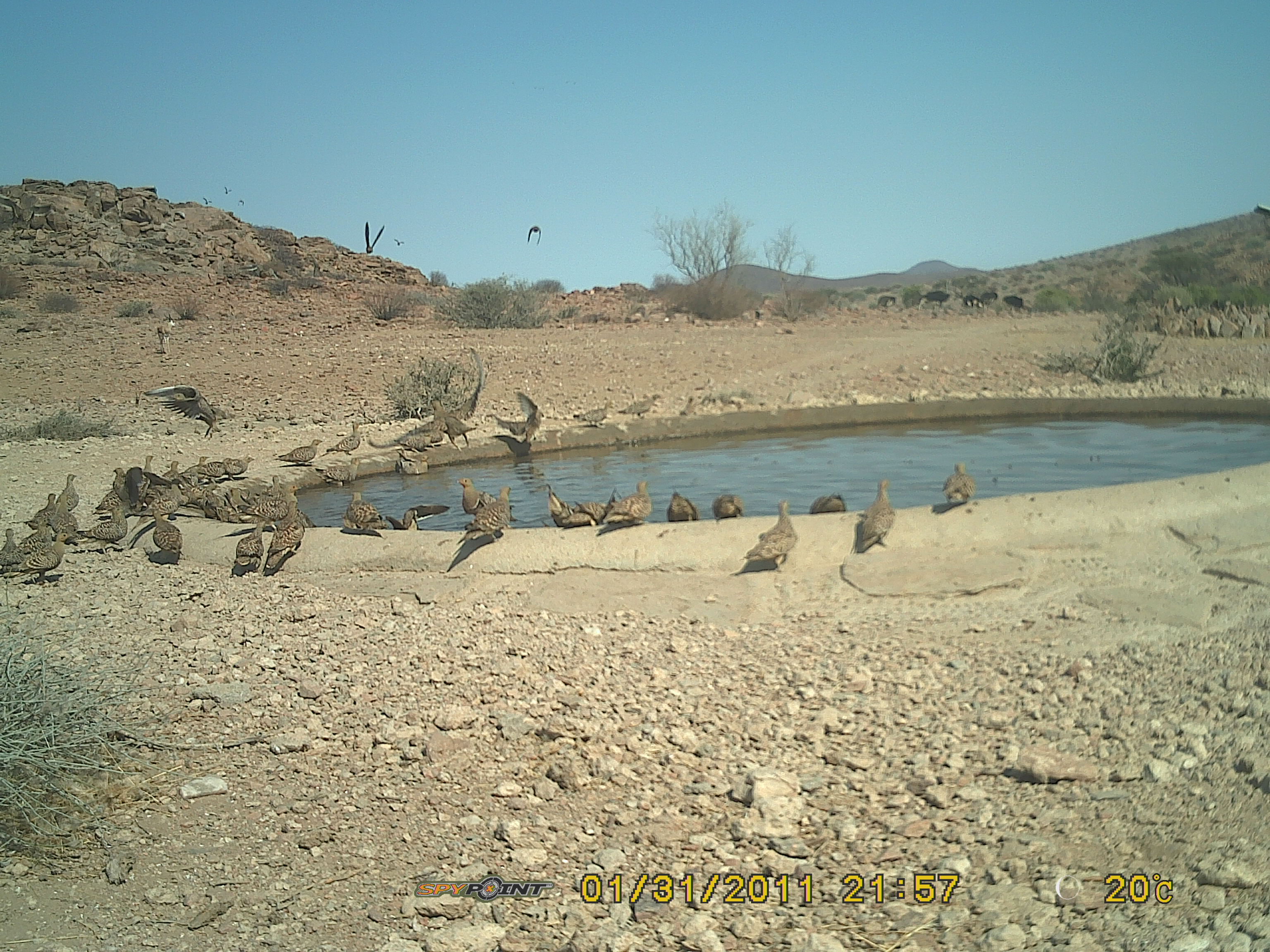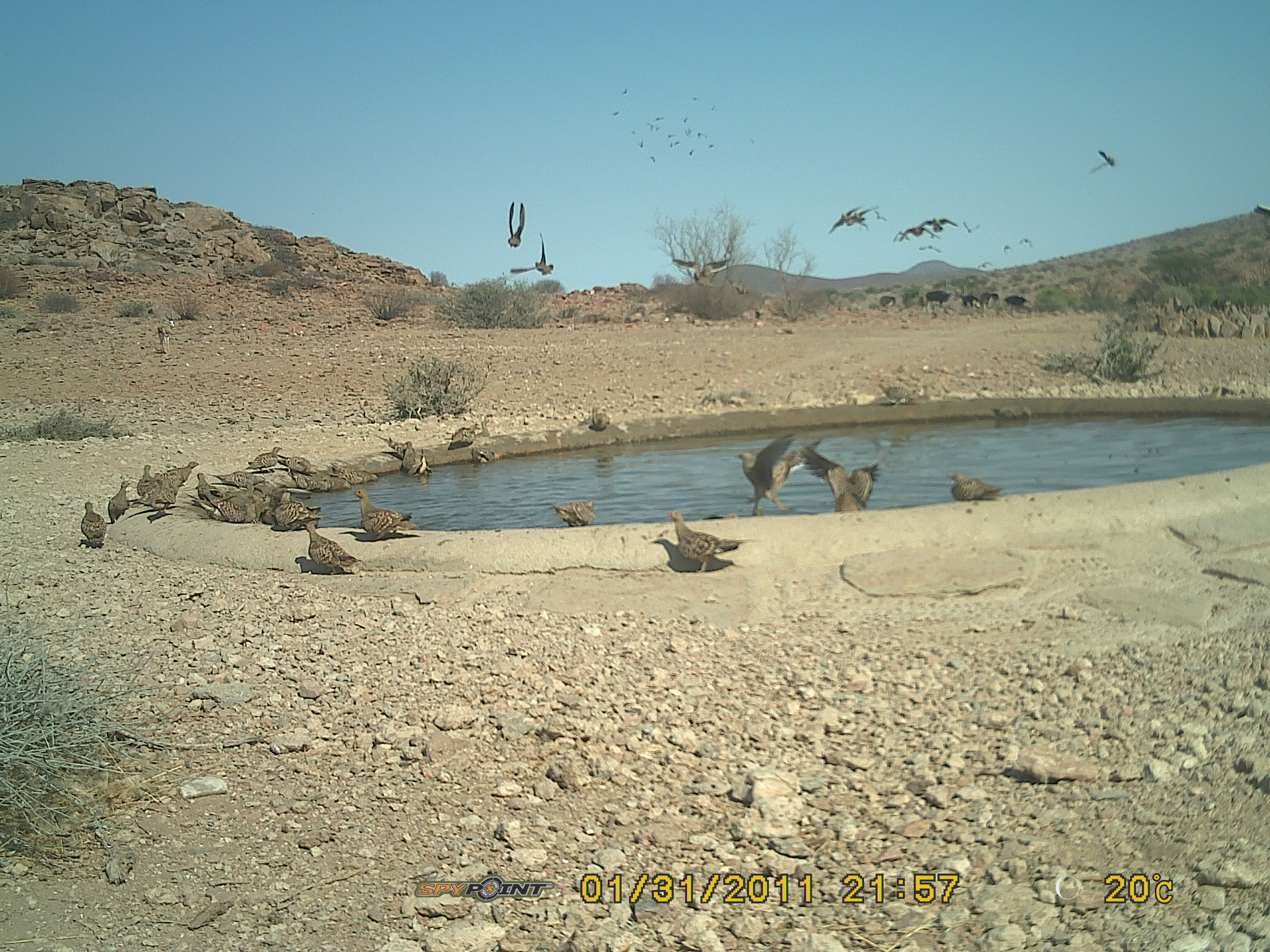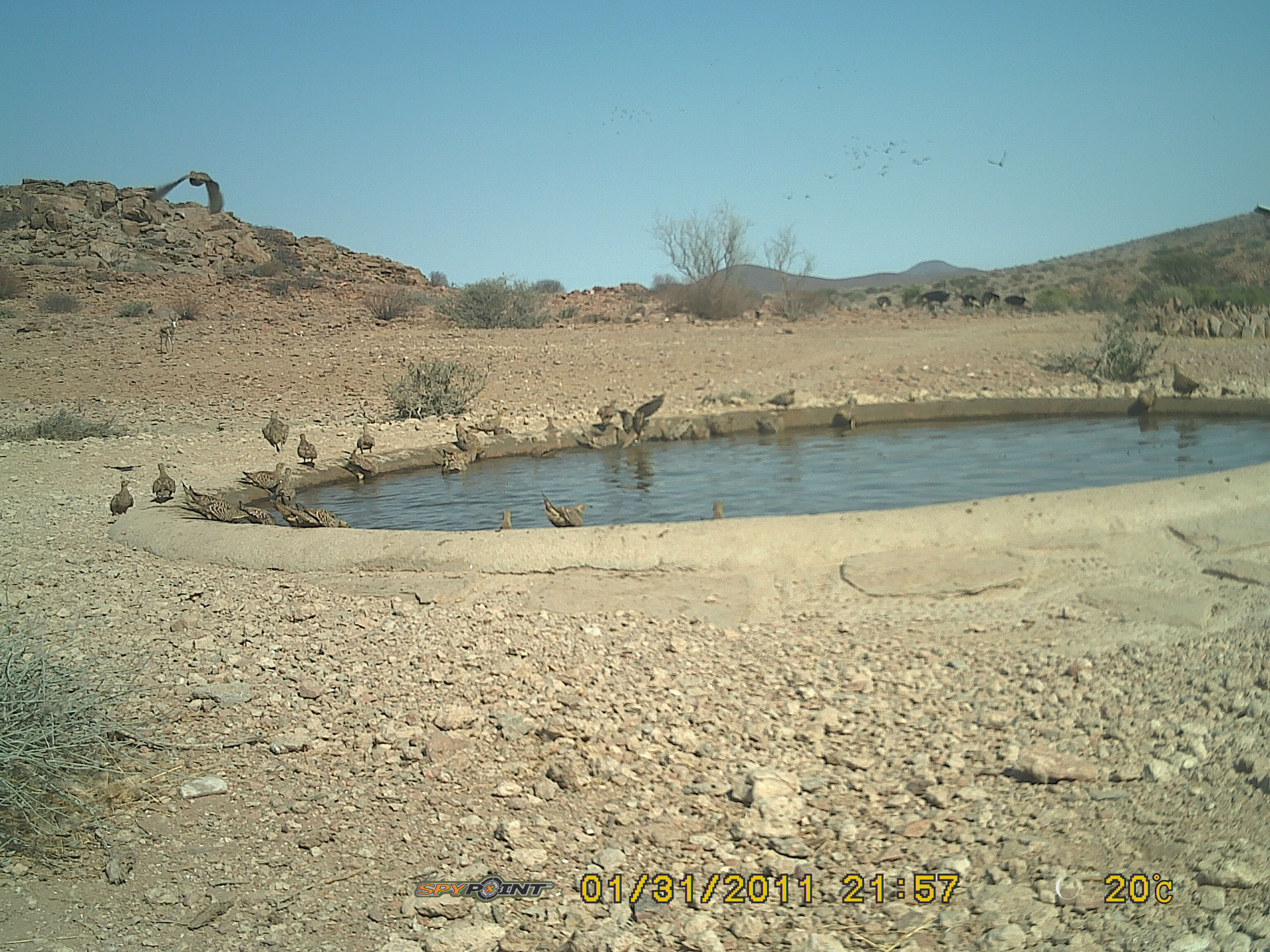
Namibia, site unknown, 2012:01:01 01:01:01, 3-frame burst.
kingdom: Animalia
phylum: Chordata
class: Aves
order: Pterocliformes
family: Pteroclidae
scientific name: Pteroclidae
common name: sandgrouse